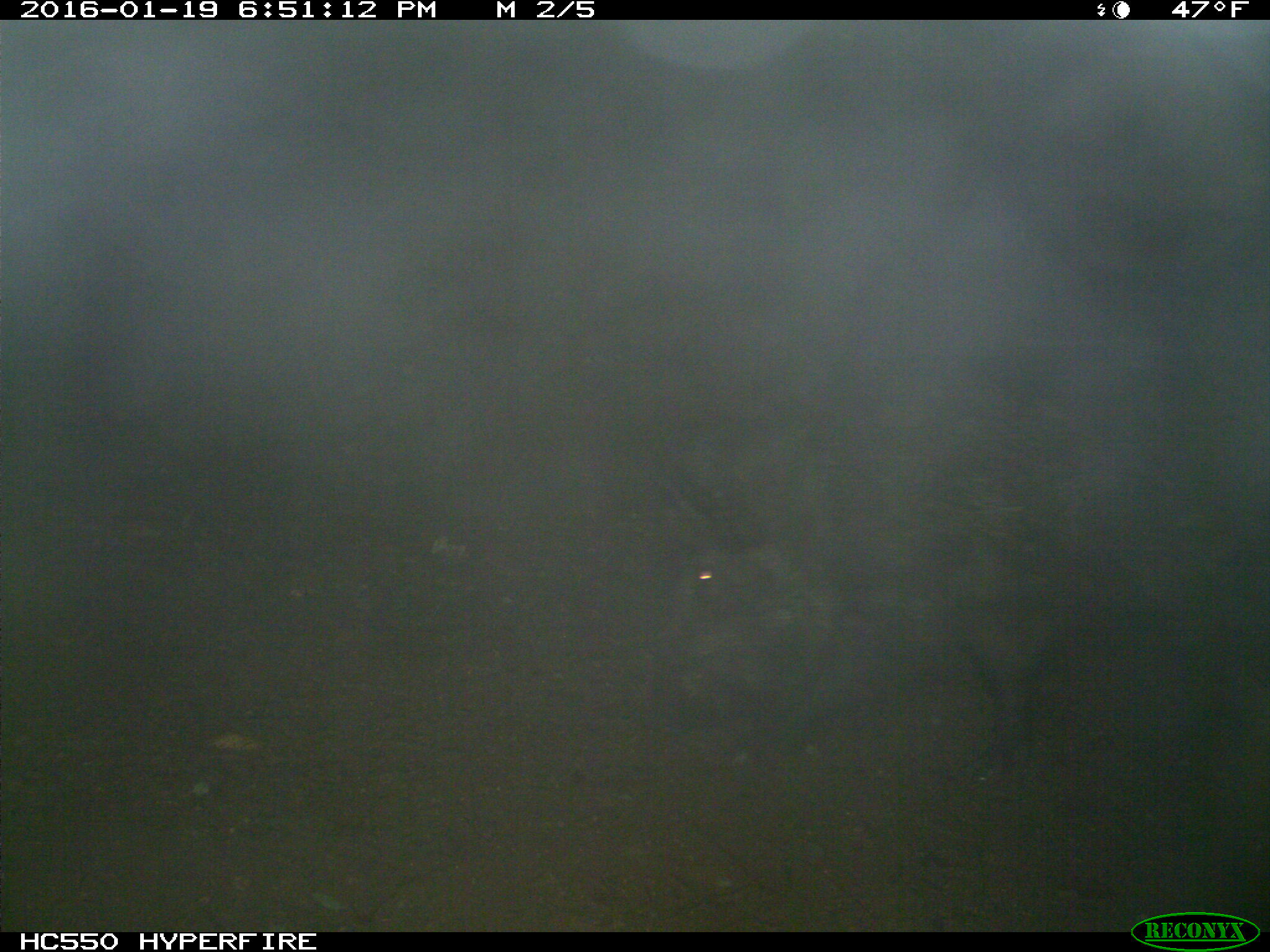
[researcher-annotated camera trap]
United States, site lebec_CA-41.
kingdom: Animalia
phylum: Chordata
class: Mammalia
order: Artiodactyla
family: Suidae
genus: Sus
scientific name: Sus scrofa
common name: wild boar